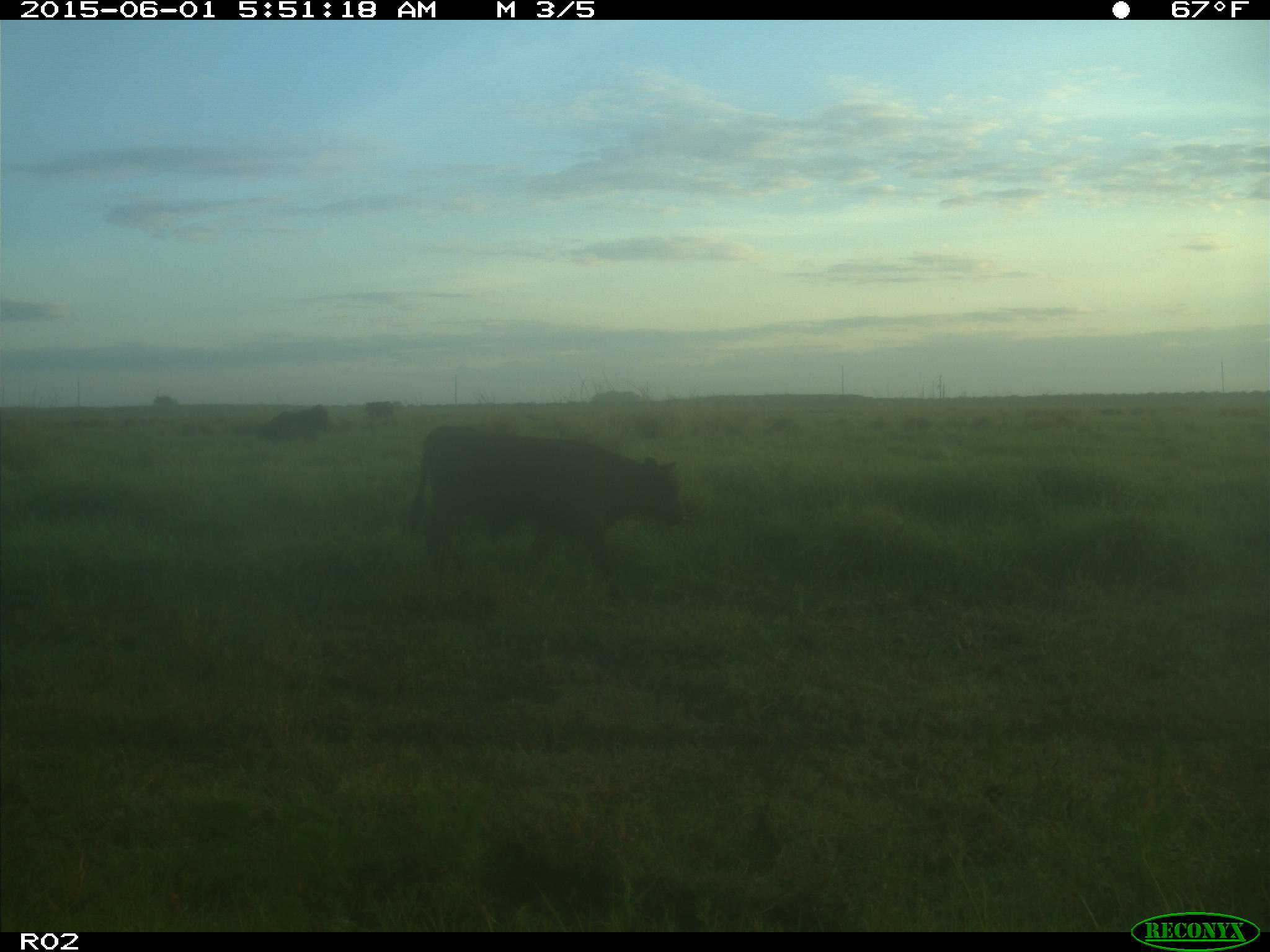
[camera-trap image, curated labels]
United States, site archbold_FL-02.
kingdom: Animalia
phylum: Chordata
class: Mammalia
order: Artiodactyla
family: Bovidae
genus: Bos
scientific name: Bos taurus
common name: domestic cow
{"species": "Bos taurus (domestic cow)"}